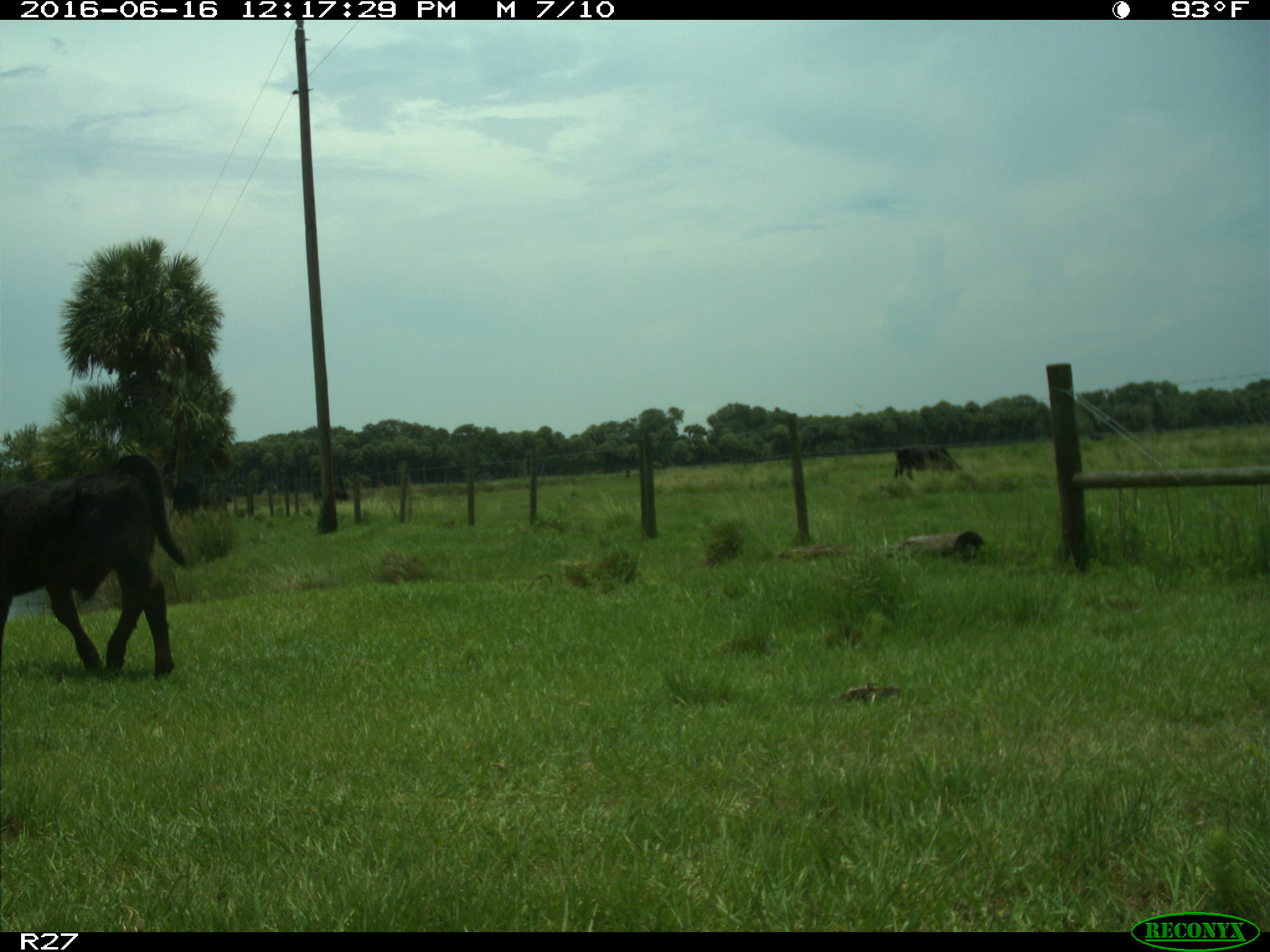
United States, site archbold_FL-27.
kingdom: Animalia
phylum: Chordata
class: Mammalia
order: Artiodactyla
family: Bovidae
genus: Bos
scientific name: Bos taurus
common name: domestic cow